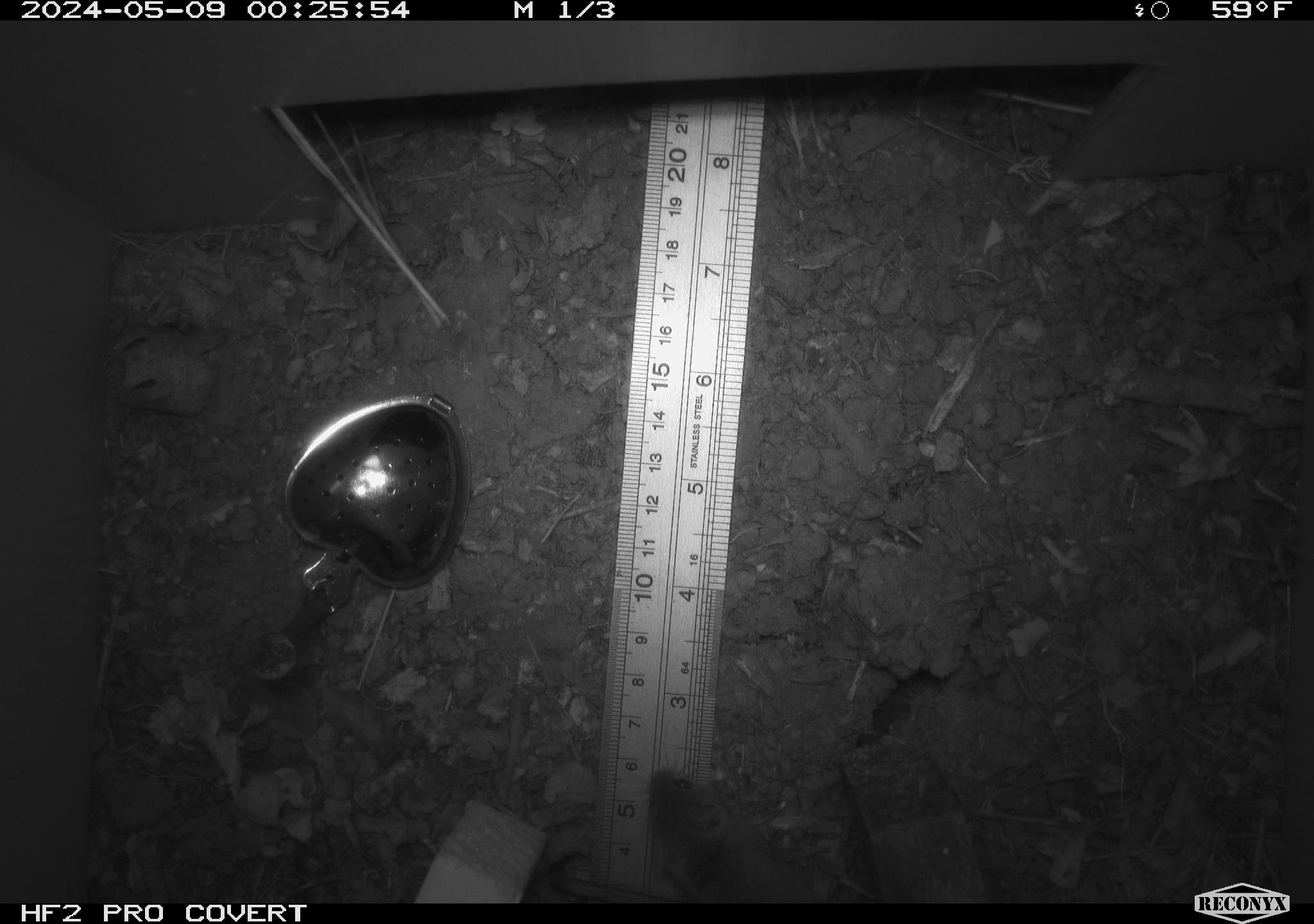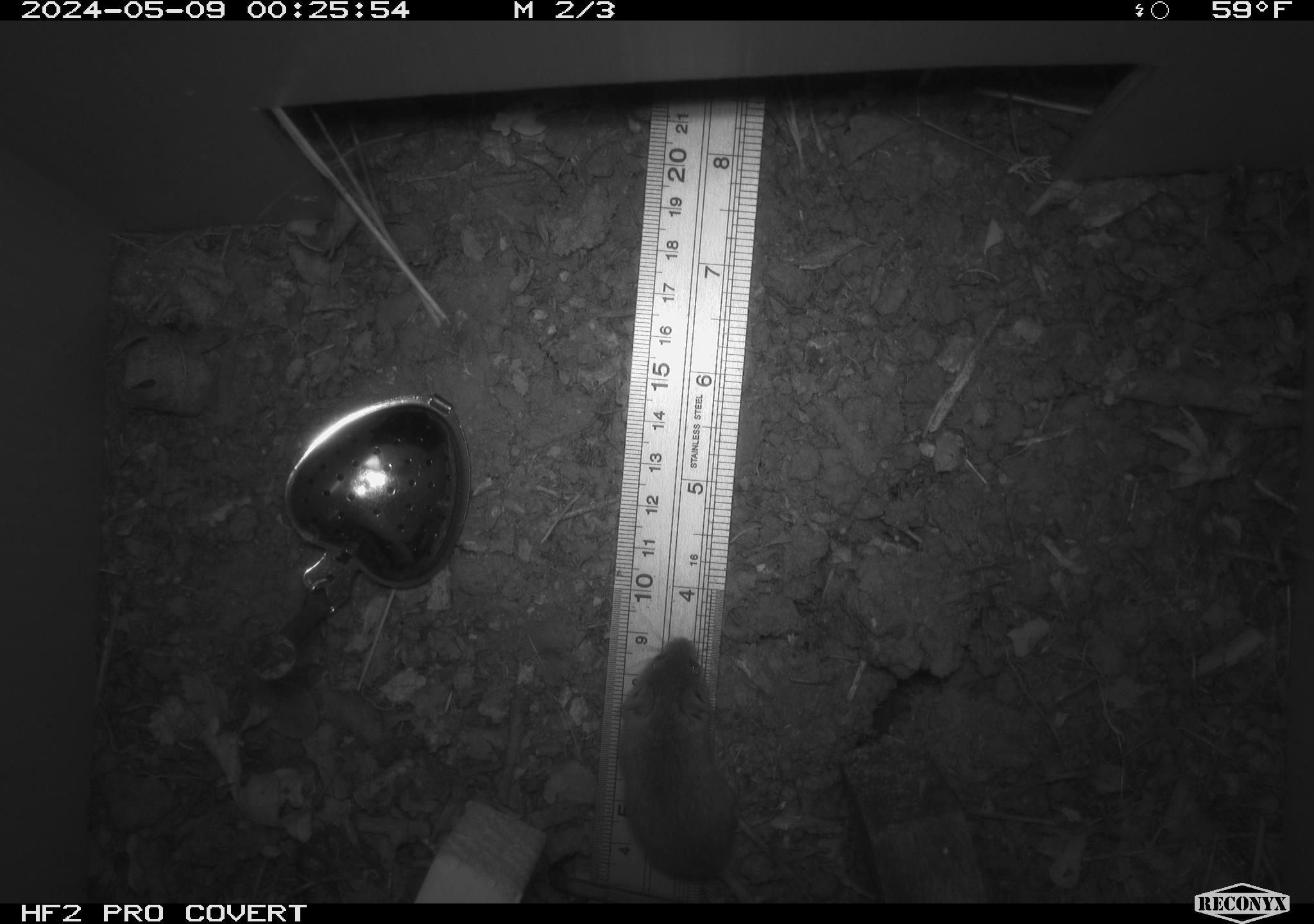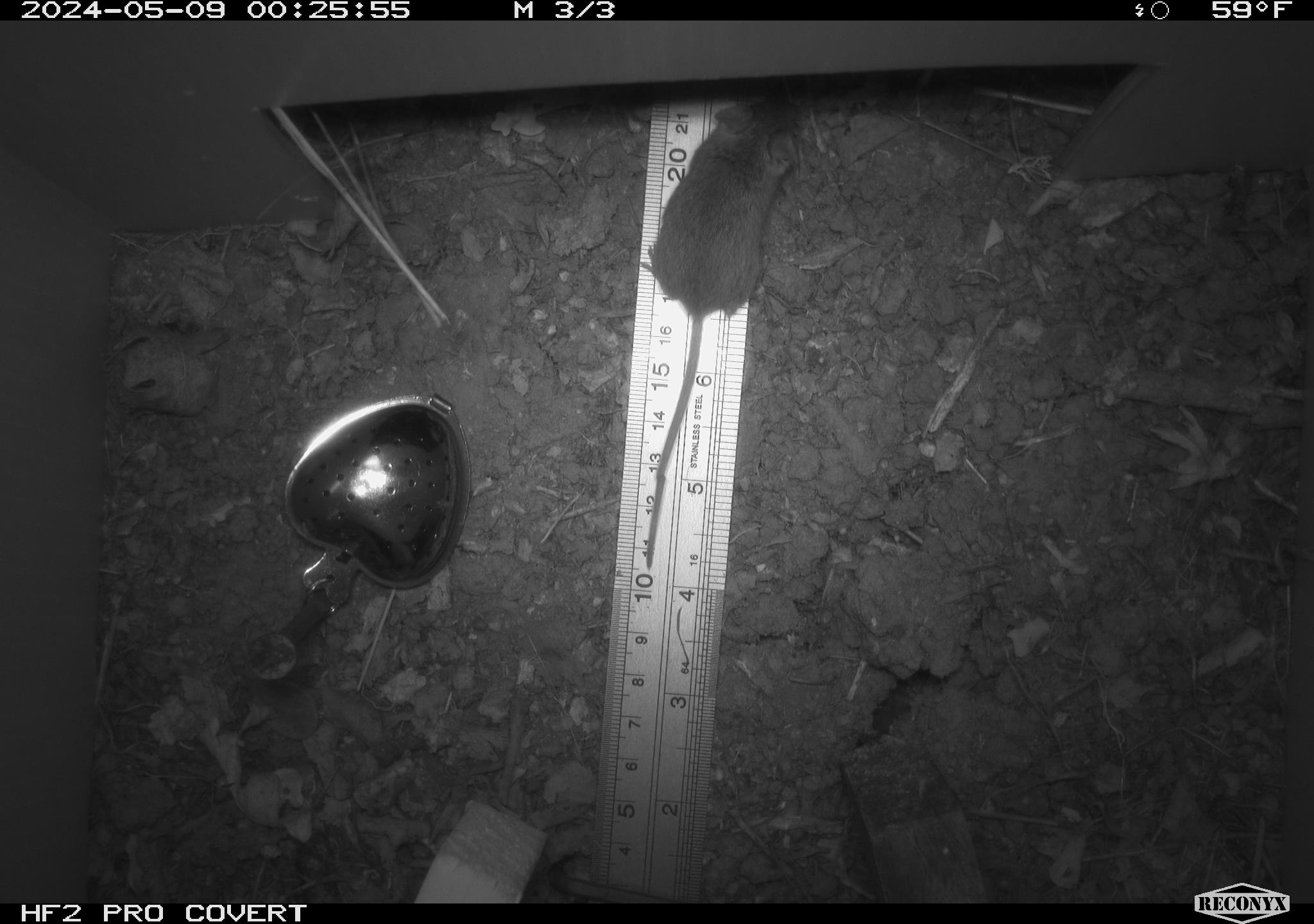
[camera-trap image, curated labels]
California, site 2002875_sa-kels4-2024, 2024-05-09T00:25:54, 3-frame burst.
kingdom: Animalia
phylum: Chordata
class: Mammalia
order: Rodentia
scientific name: Rodentia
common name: rodent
Rodent (Rodentia).